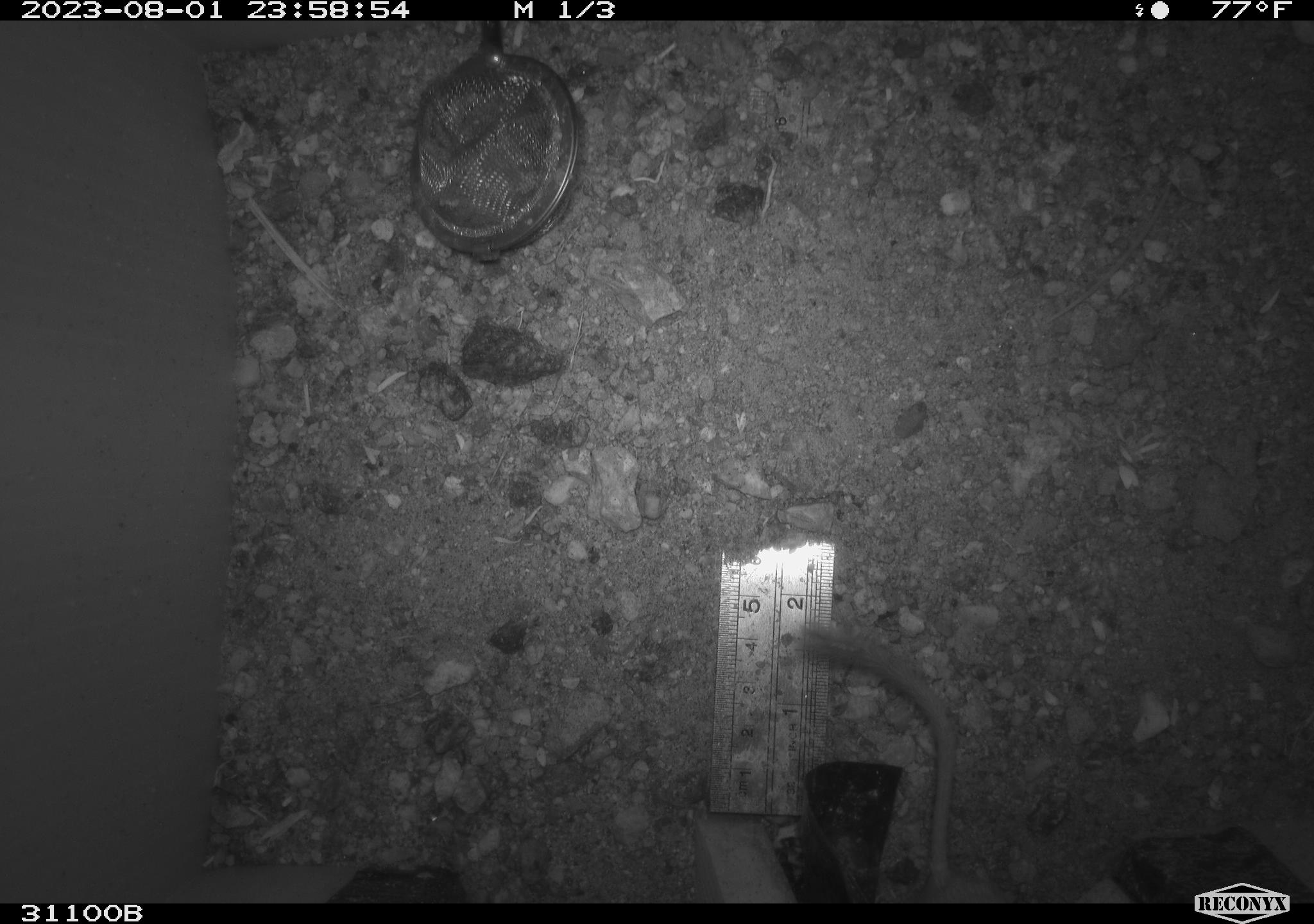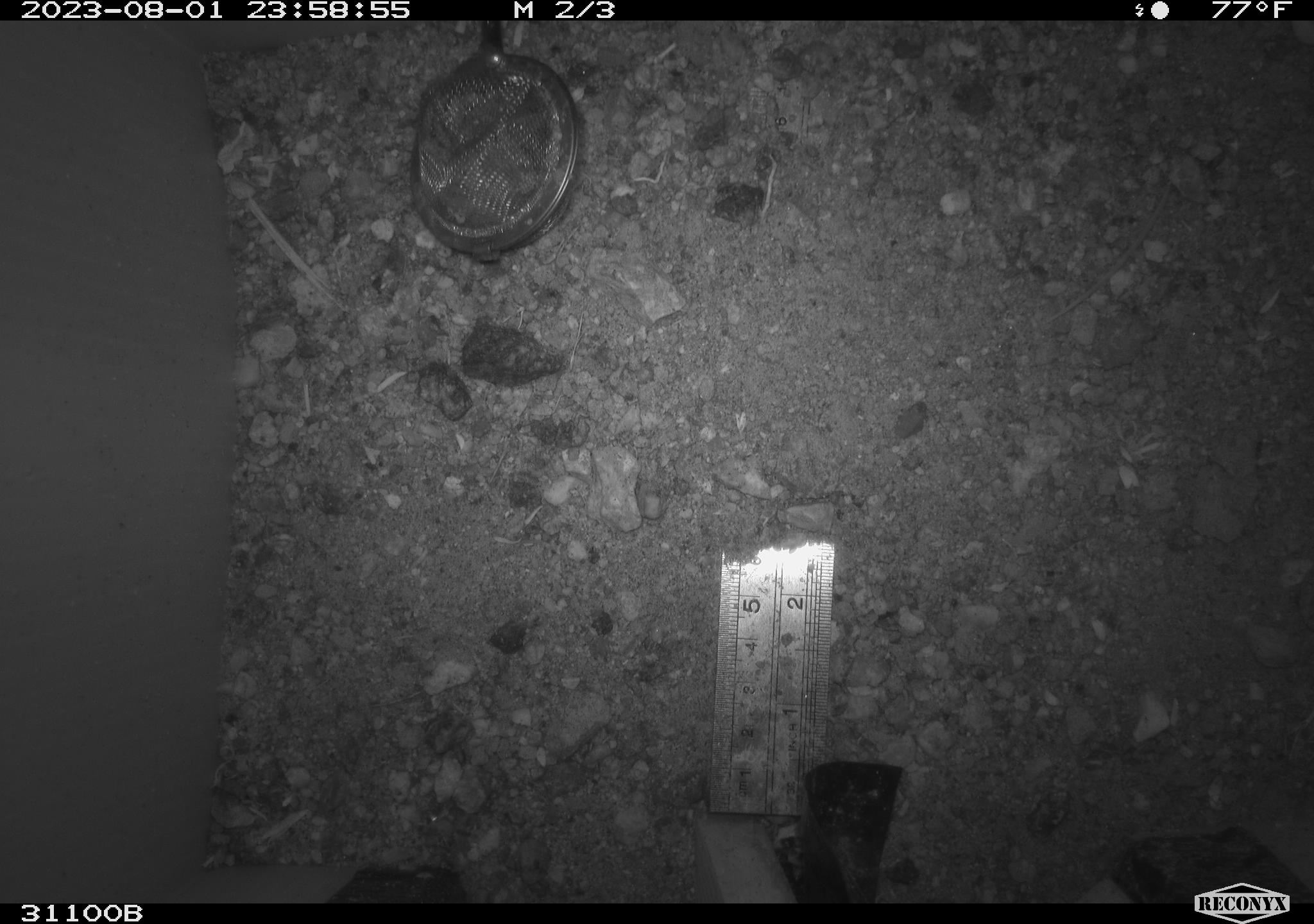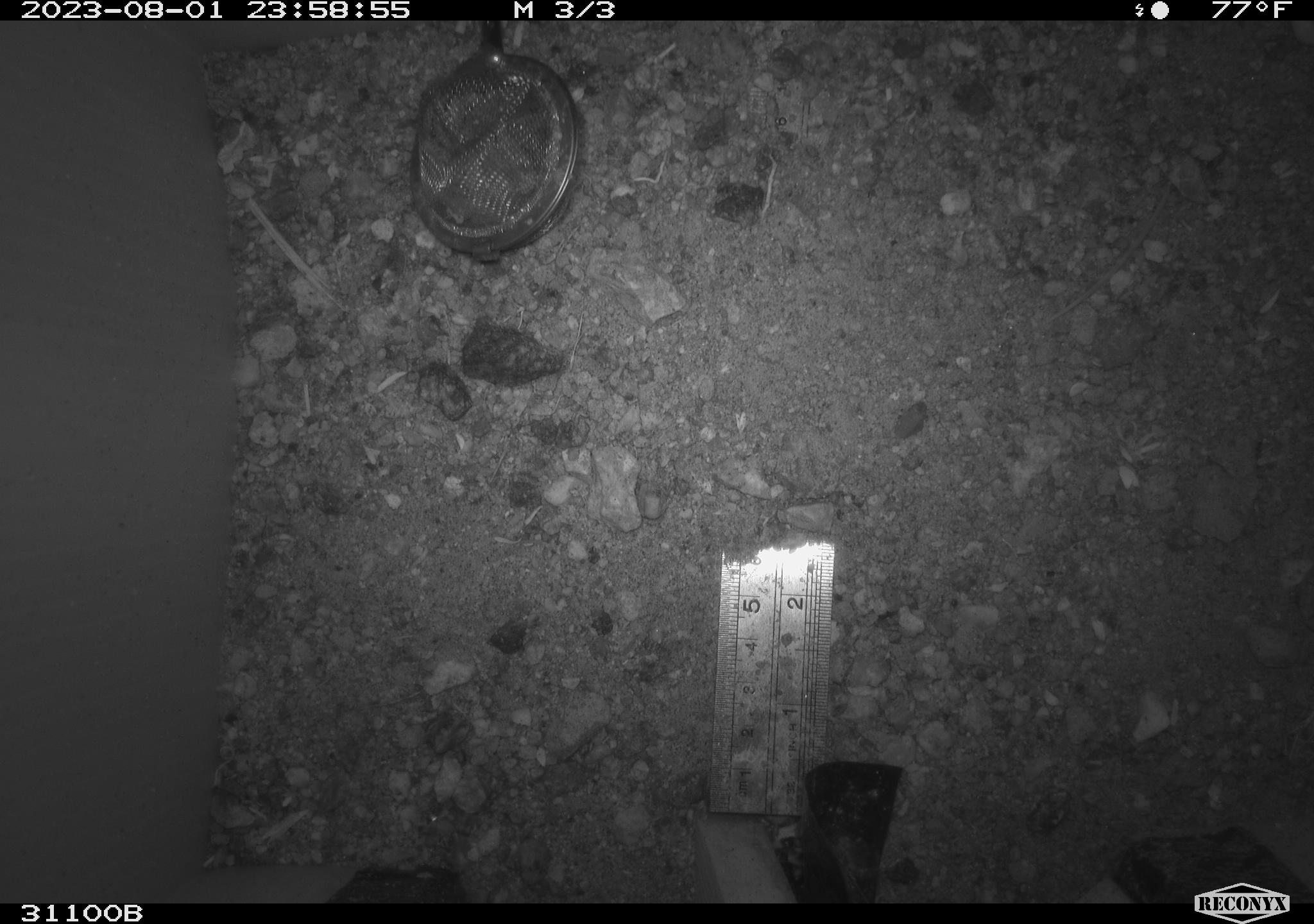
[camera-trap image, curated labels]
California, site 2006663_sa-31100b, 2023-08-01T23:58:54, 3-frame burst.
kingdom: Animalia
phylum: Chordata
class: Mammalia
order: Rodentia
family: Heteromyidae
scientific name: Heteromyidae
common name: kangaroo rats and pocket mice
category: heteromyidae family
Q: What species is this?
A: Heteromyidae family (kangaroo rats and pocket mice) (Heteromyidae).